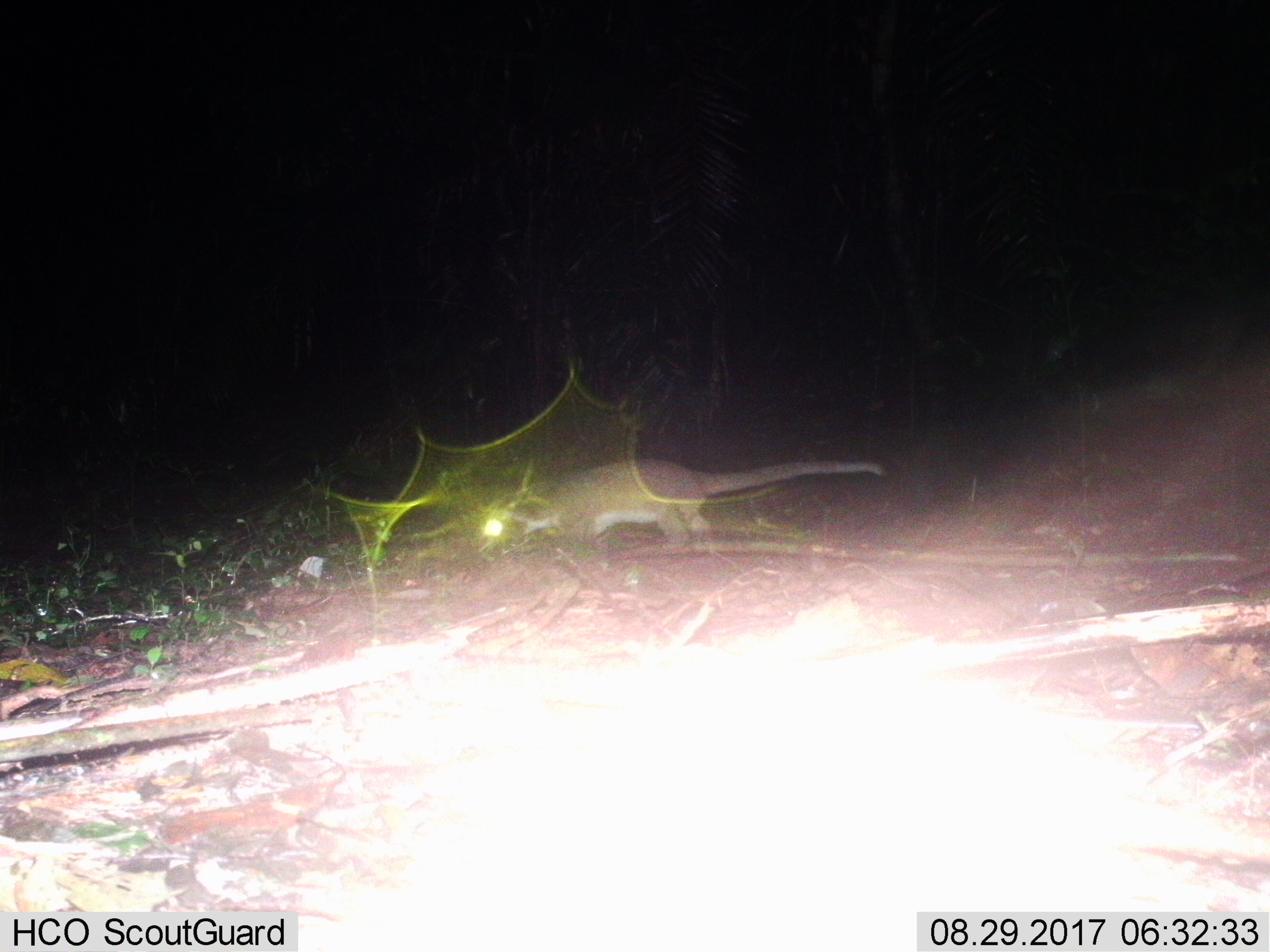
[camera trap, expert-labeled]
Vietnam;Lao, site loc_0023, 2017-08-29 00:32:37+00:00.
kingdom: Animalia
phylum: Chordata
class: Mammalia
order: Carnivora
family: Viverridae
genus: Paguma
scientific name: Paguma larvata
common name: masked palm civet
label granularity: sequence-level